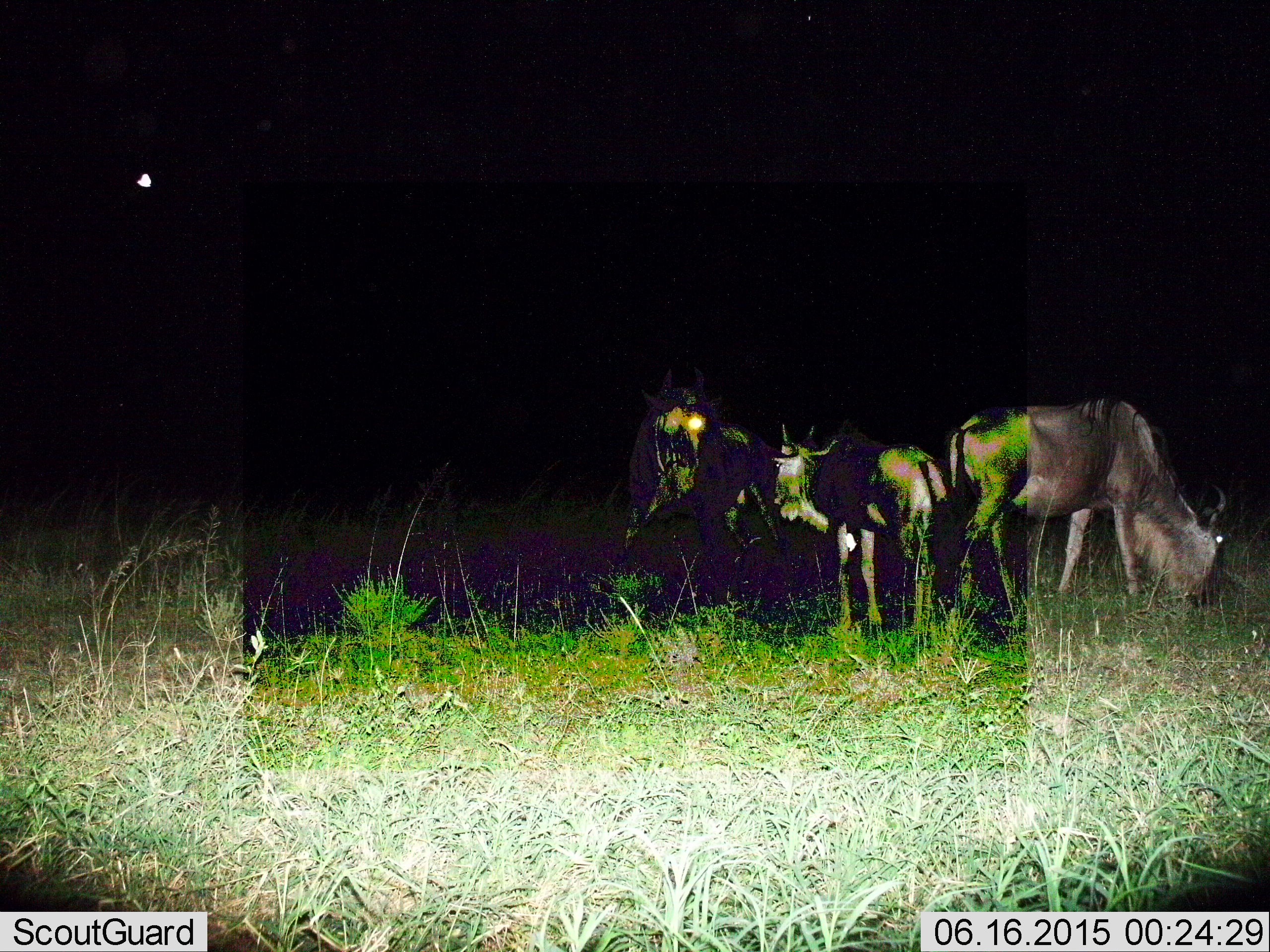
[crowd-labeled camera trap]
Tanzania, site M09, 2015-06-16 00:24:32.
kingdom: Animalia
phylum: Chordata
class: Mammalia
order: Artiodactyla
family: Bovidae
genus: Connochaetes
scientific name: Connochaetes taurinus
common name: blue wildebeest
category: wildebeest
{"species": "wildebeest (blue wildebeest) (Connochaetes taurinus)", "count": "3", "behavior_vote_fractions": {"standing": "80%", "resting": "0%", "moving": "0%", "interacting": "0%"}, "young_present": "10%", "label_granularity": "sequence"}